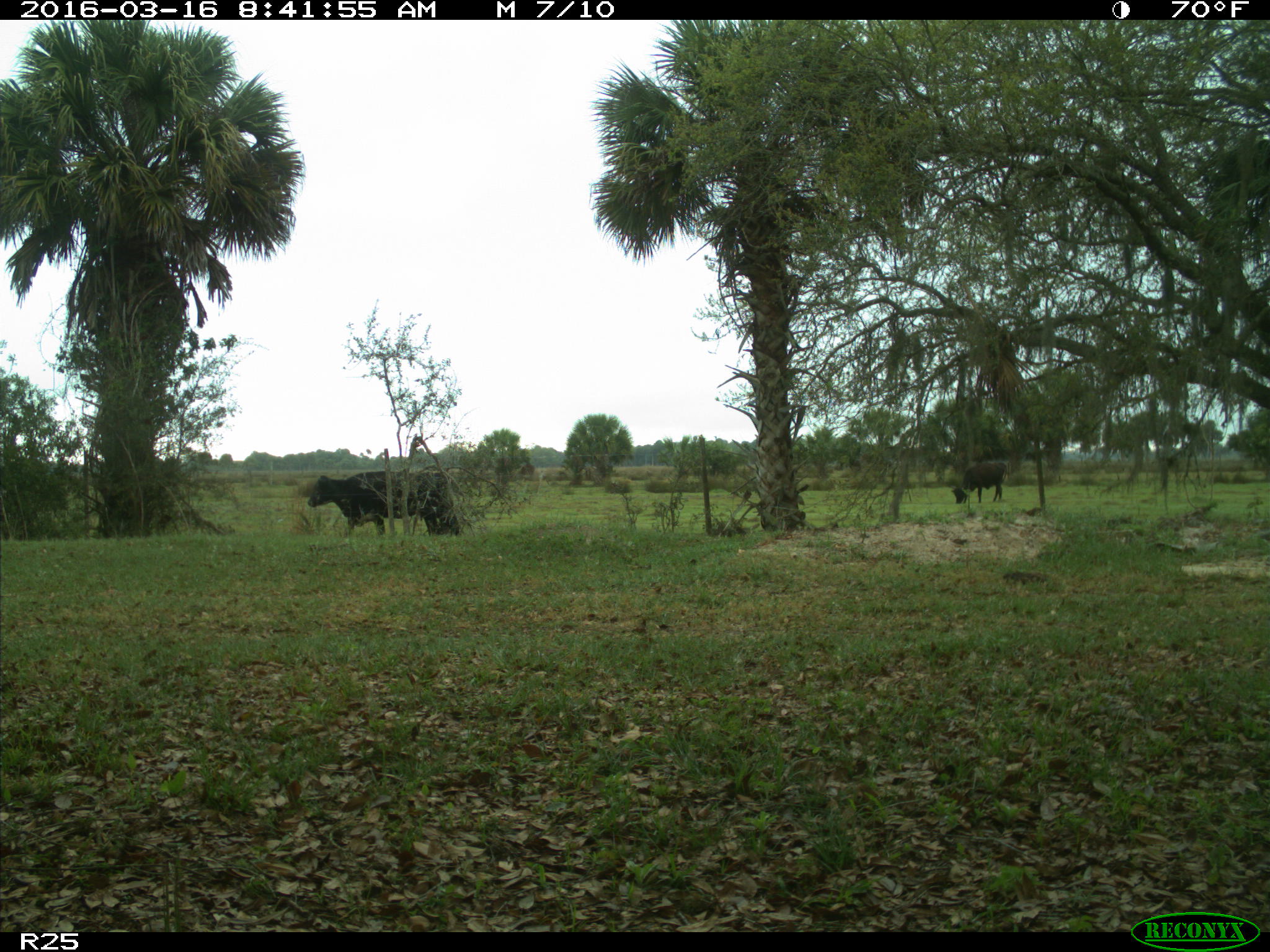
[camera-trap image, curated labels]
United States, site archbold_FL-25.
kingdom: Animalia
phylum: Chordata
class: Mammalia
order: Artiodactyla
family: Bovidae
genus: Bos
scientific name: Bos taurus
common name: domestic cow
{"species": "Bos taurus (domestic cow)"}